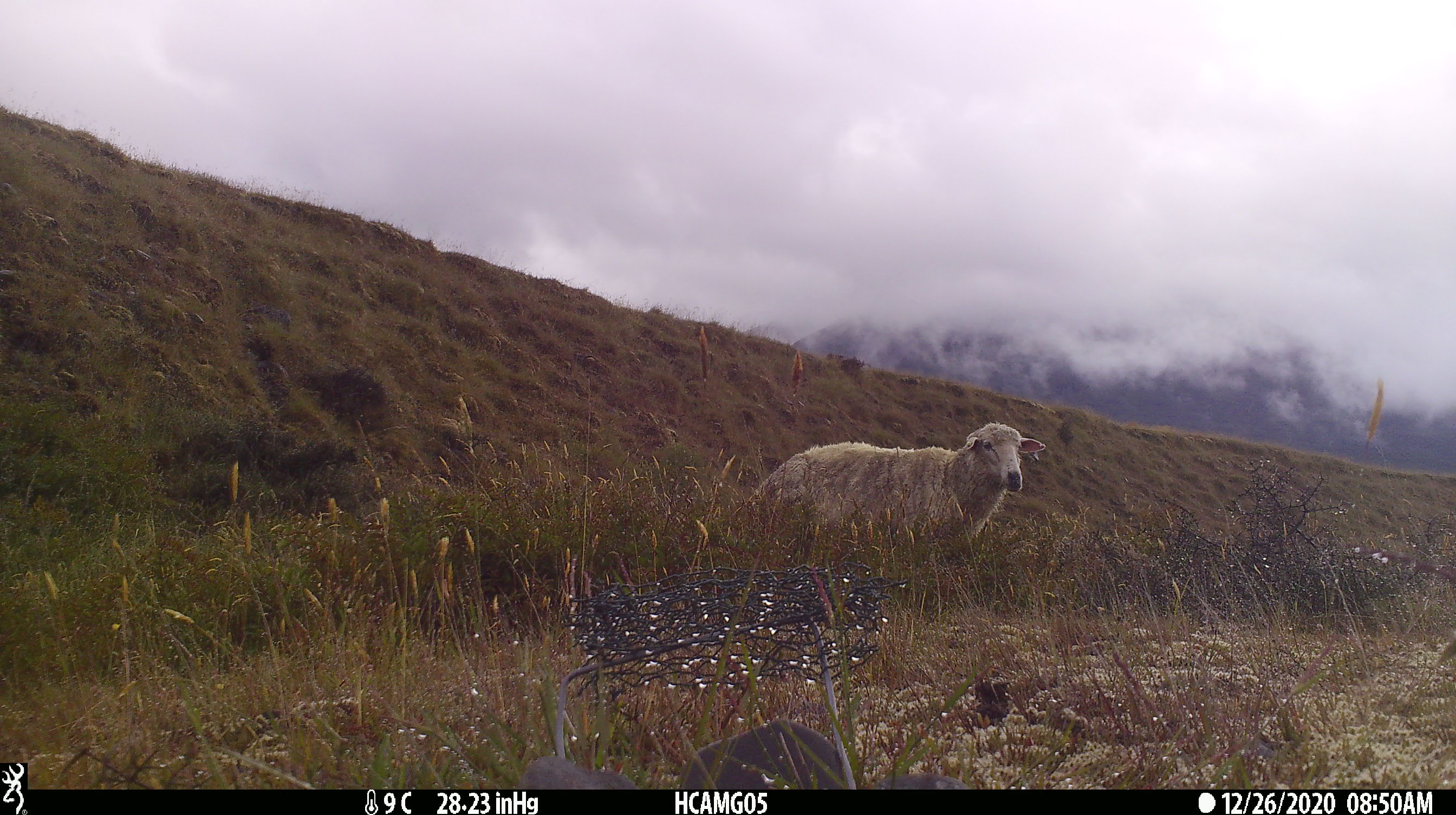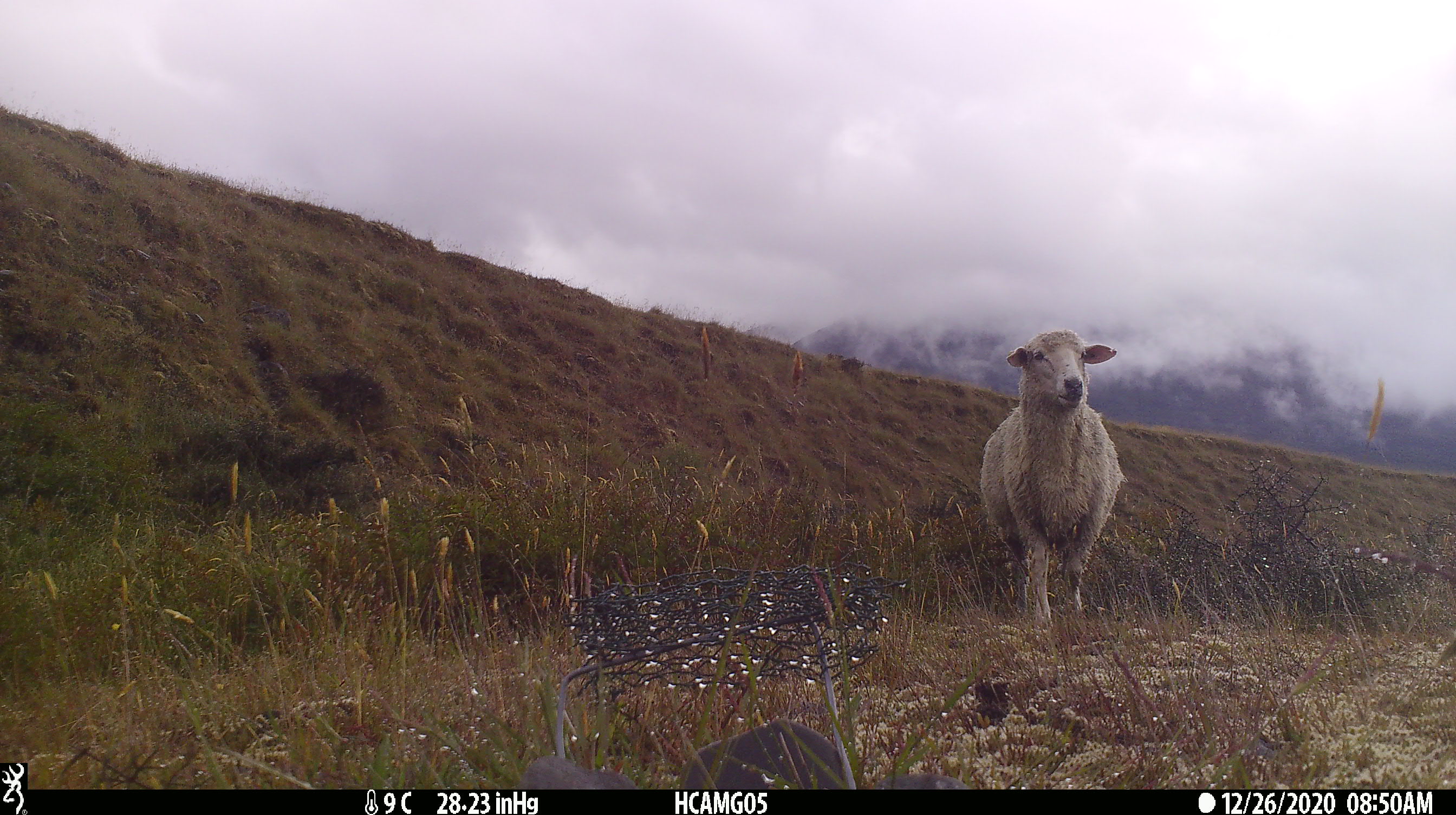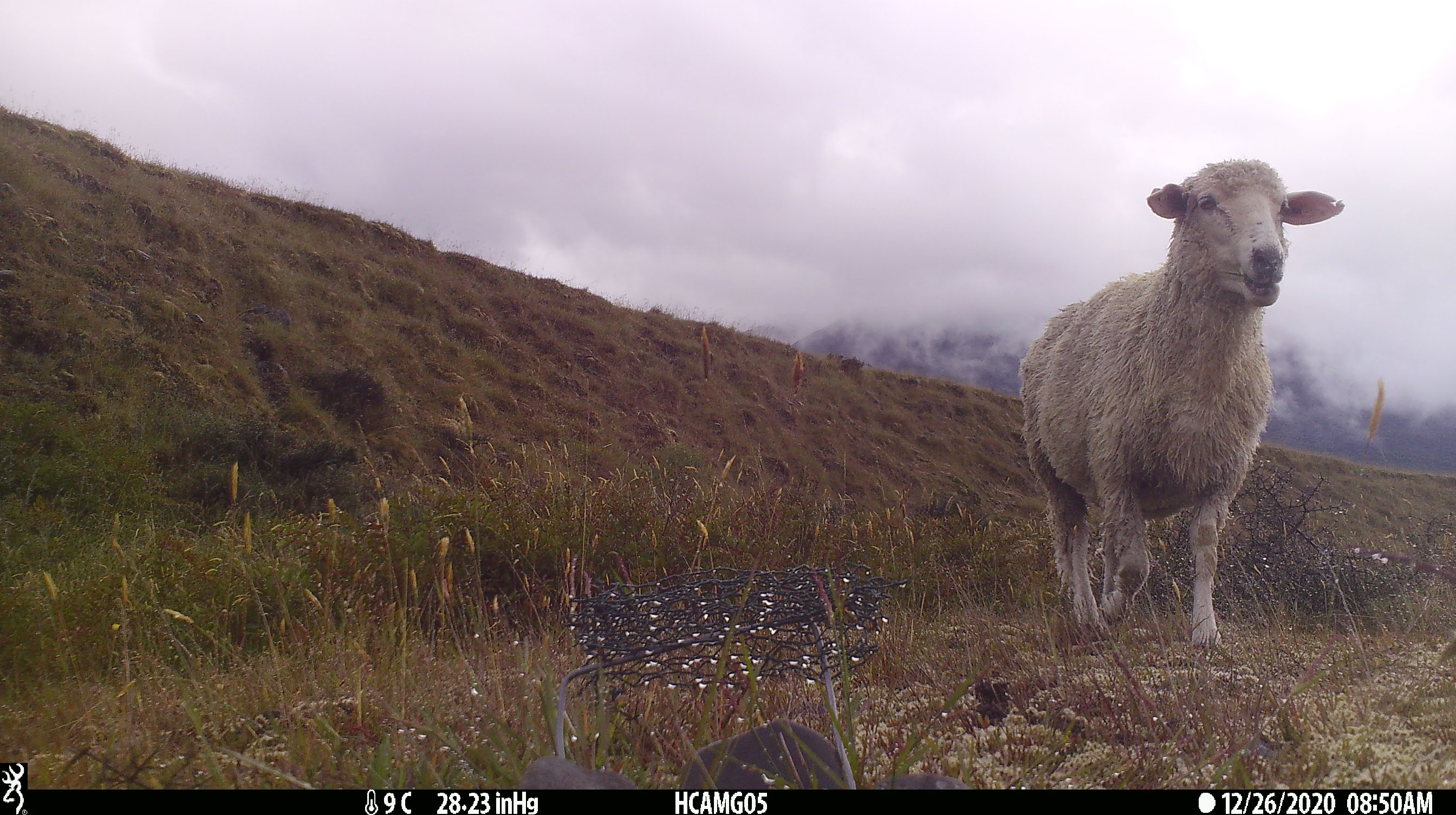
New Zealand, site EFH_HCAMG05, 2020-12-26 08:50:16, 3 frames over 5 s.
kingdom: Animalia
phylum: Chordata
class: Mammalia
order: Artiodactyla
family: Bovidae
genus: Ovis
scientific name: Ovis aries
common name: domestic sheep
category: sheep